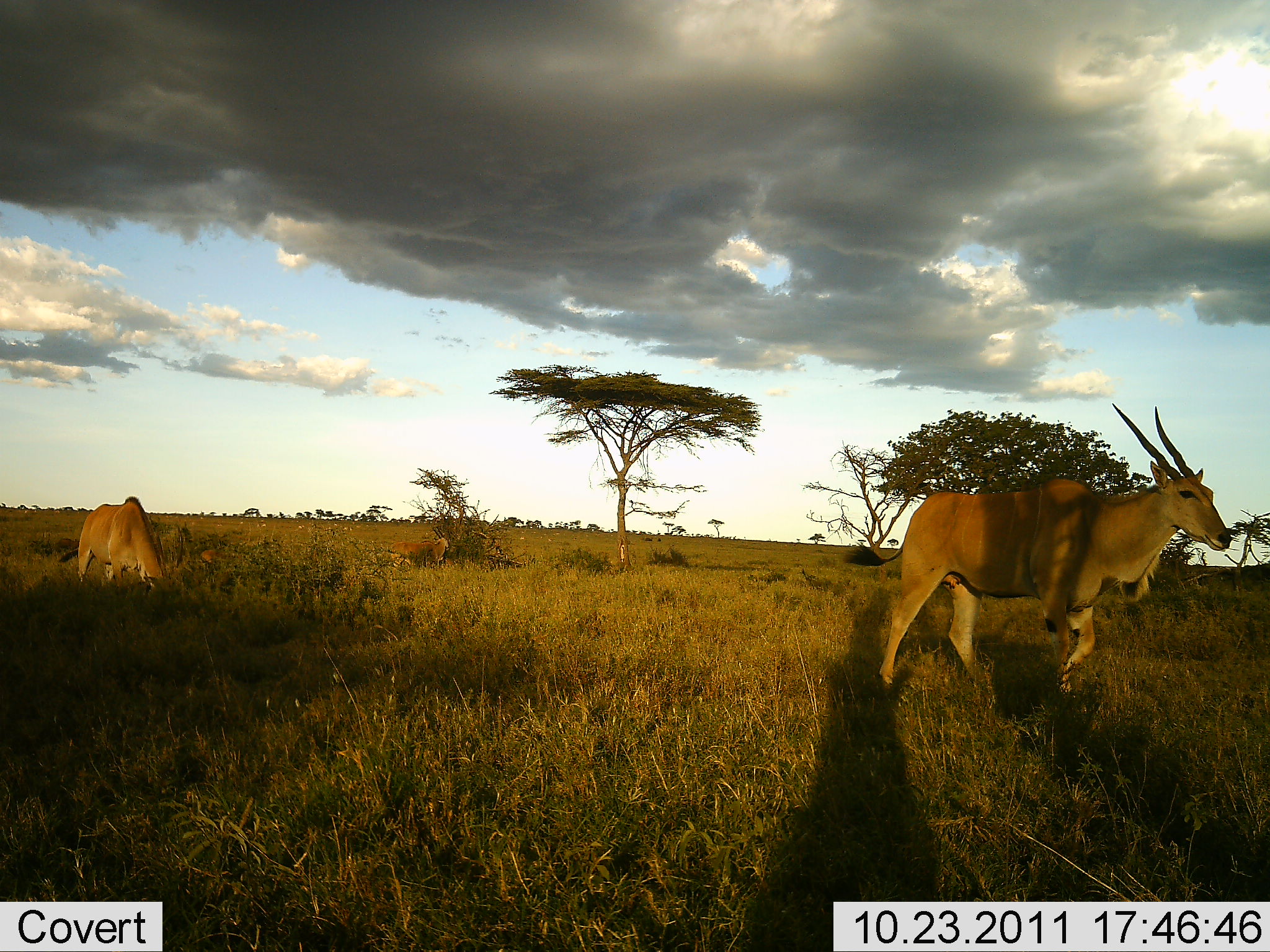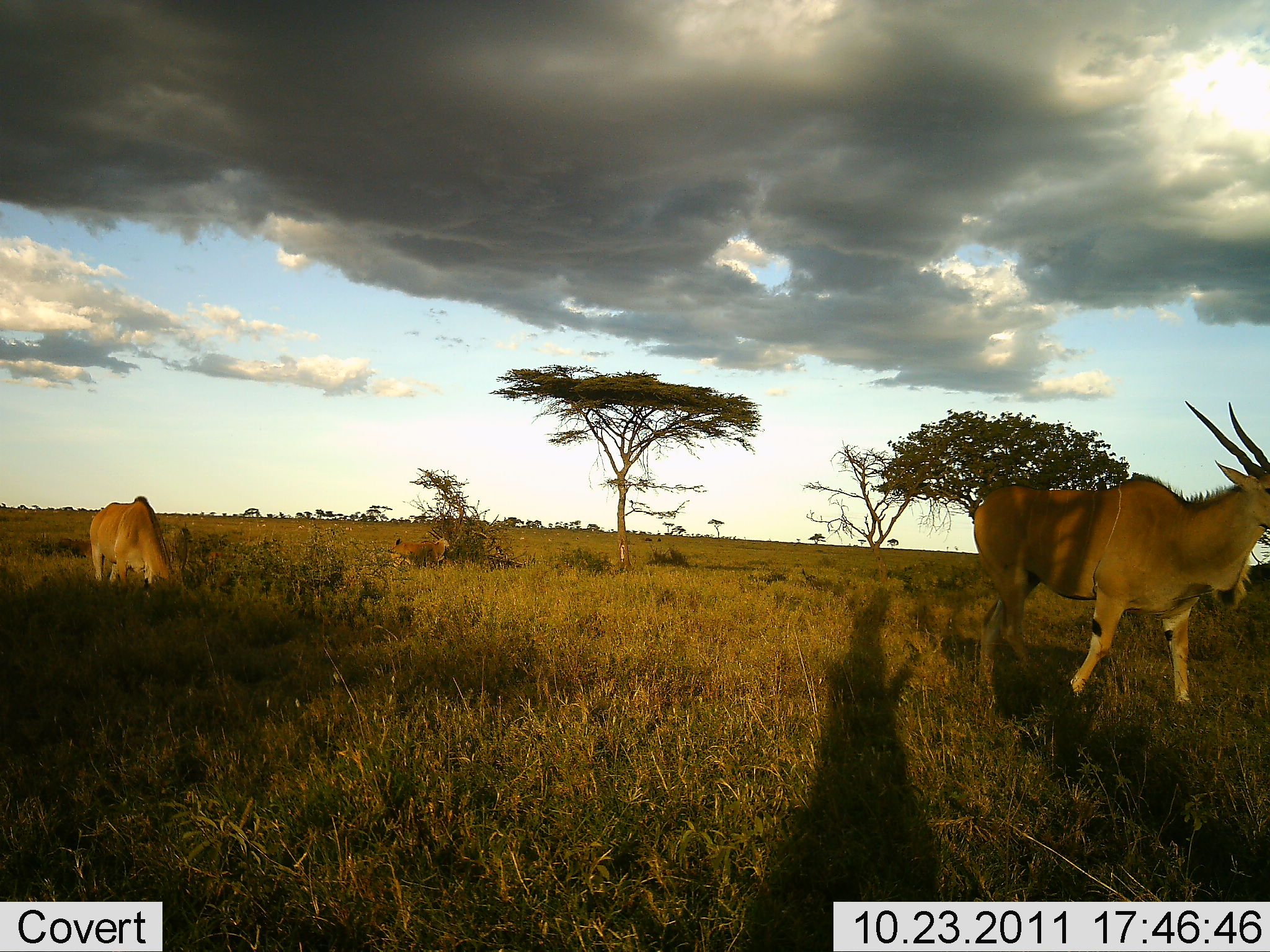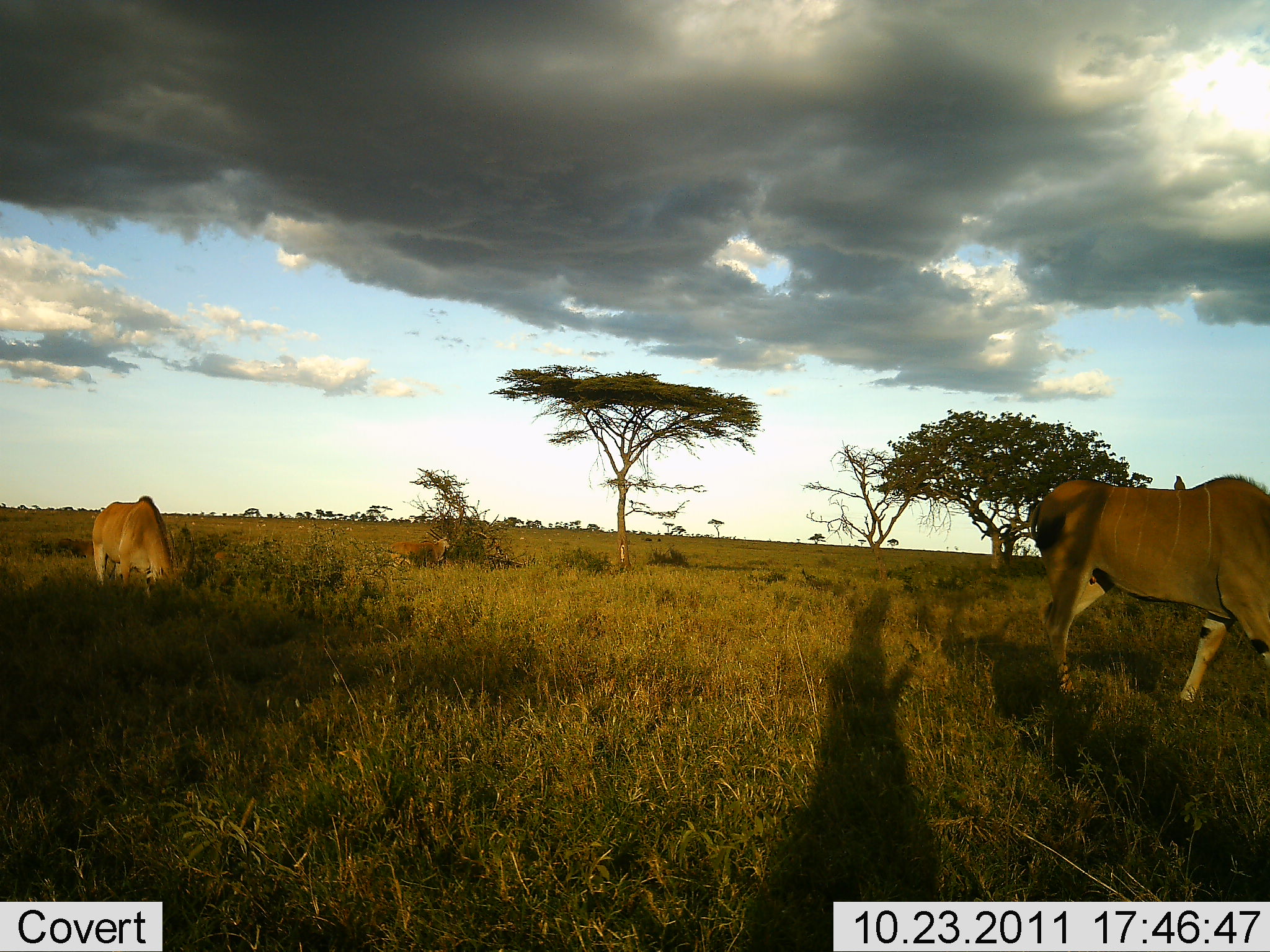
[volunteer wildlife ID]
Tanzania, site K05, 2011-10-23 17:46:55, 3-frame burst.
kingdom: Animalia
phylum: Chordata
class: Mammalia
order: Artiodactyla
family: Bovidae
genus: Tragelaphus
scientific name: Tragelaphus oryx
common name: eland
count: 3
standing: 8%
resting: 8%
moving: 92%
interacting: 0%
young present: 0%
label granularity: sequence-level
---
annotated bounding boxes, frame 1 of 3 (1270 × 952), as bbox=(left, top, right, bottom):
animal: bbox=(842, 403, 1232, 713); bbox=(58, 495, 173, 606); bbox=(386, 537, 453, 573)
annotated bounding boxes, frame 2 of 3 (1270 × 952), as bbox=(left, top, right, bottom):
animal: bbox=(973, 400, 1269, 720); bbox=(88, 495, 176, 614); bbox=(386, 536, 450, 581)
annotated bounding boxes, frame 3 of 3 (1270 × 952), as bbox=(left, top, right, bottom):
animal: bbox=(1028, 475, 1269, 719); bbox=(92, 496, 178, 608); bbox=(387, 539, 450, 575); bbox=(56, 537, 97, 564)